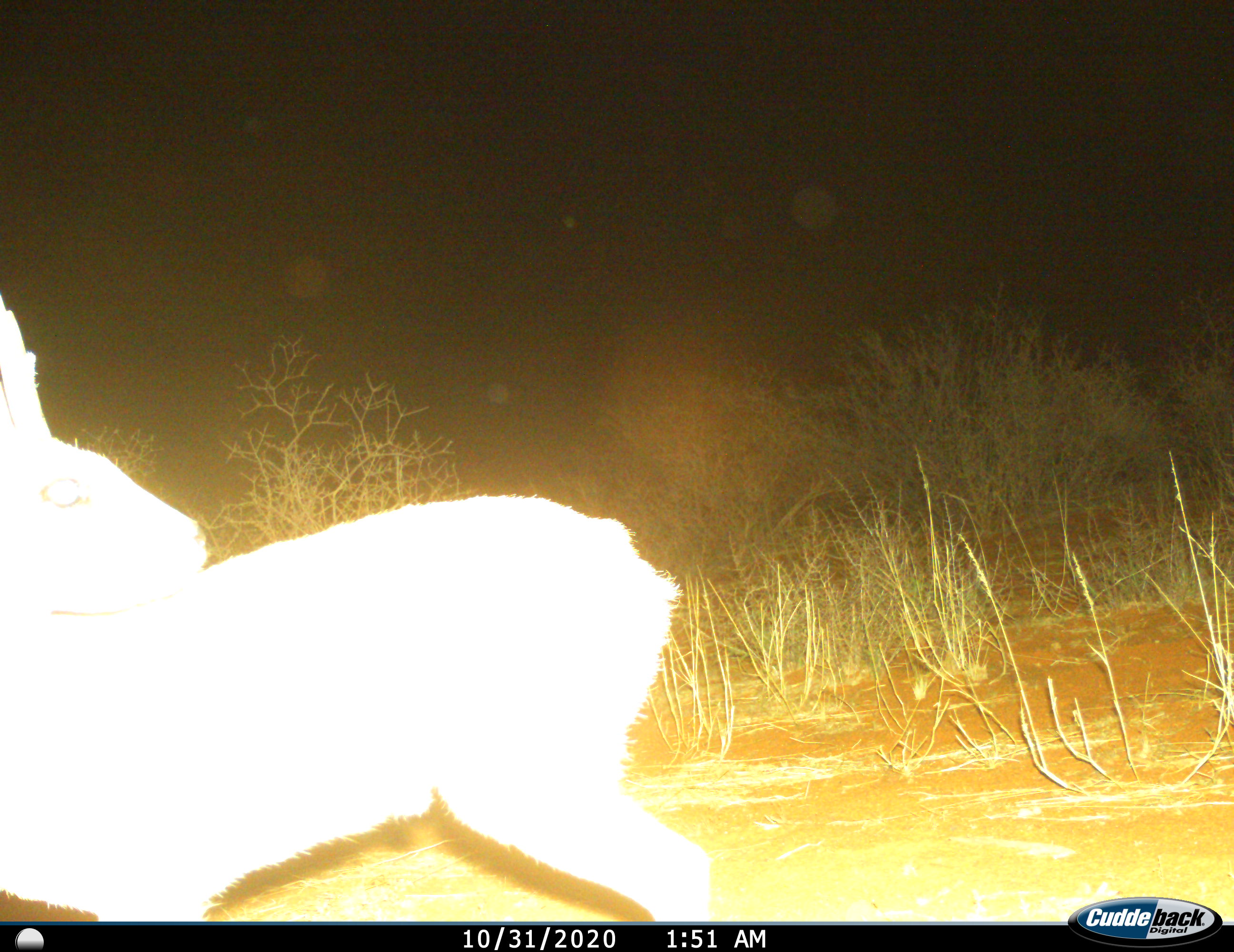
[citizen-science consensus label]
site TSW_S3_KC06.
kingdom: Animalia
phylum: Chordata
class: Mammalia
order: Artiodactyla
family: Bovidae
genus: Sylvicapra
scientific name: Sylvicapra grimmia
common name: common duiker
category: duikercommongrey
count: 1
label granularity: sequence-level